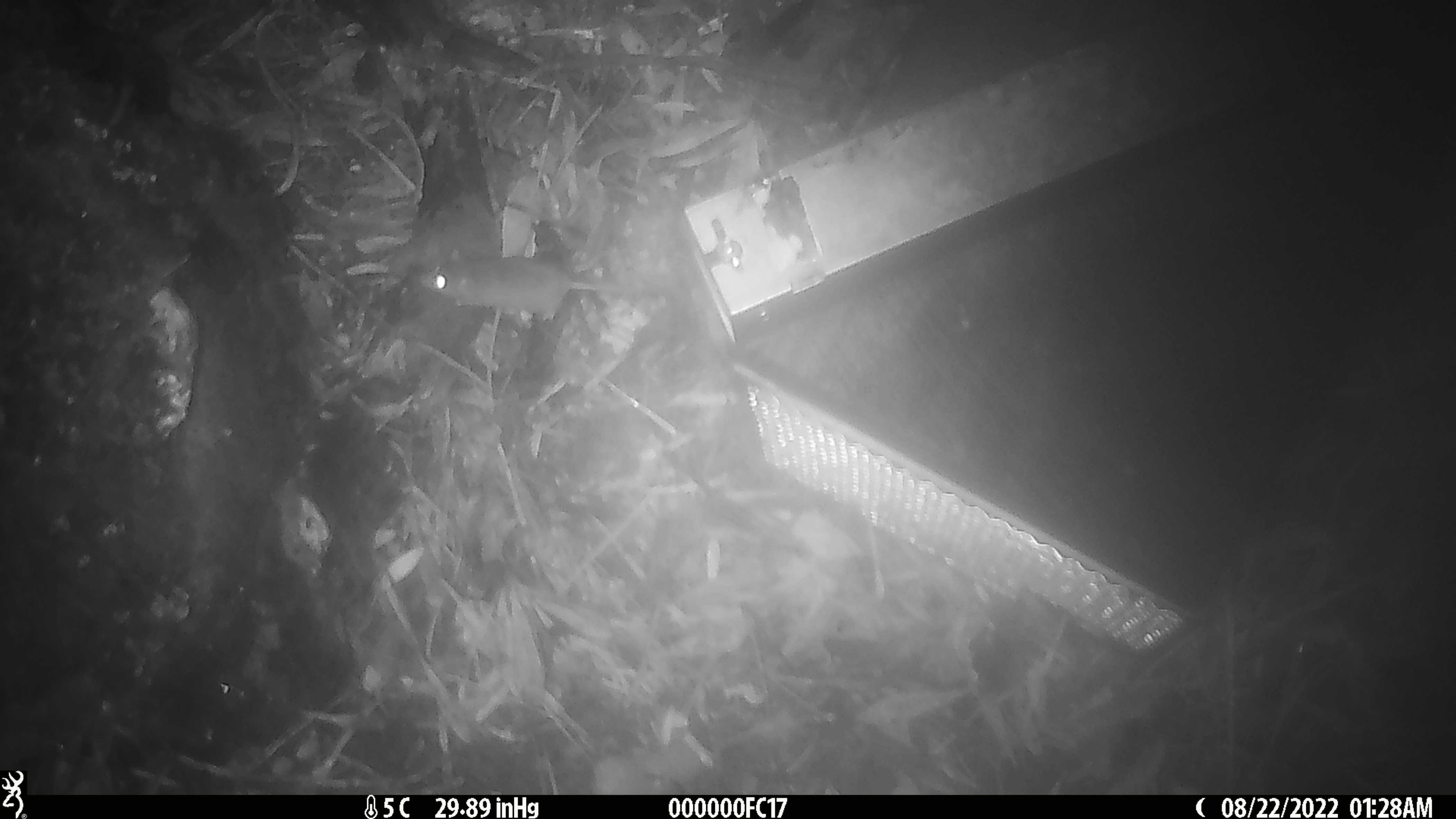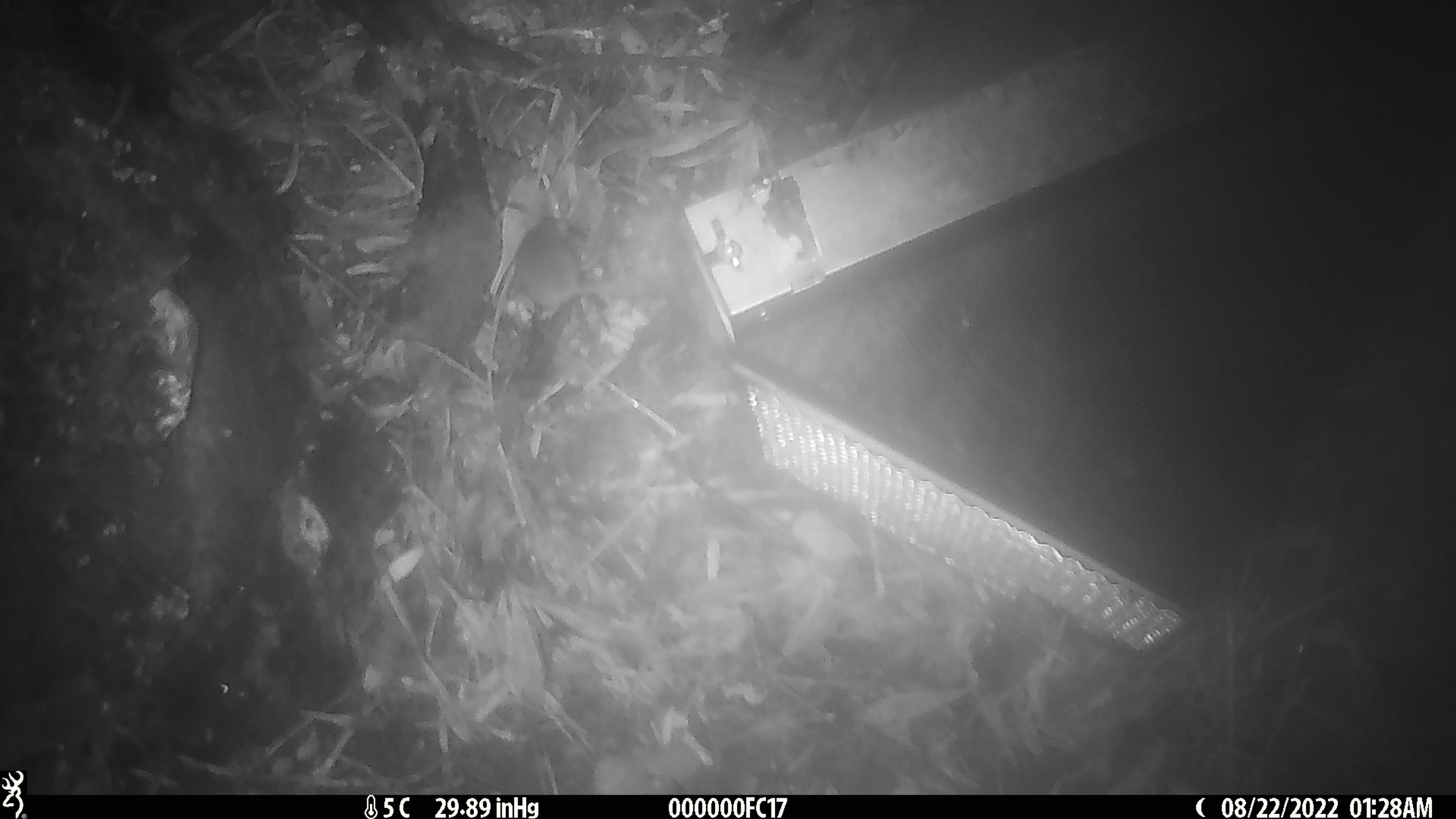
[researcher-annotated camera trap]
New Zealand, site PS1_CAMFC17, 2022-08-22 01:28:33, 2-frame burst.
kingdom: Animalia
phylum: Chordata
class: Mammalia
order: Rodentia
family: Muridae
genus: Mus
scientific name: Mus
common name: mouse